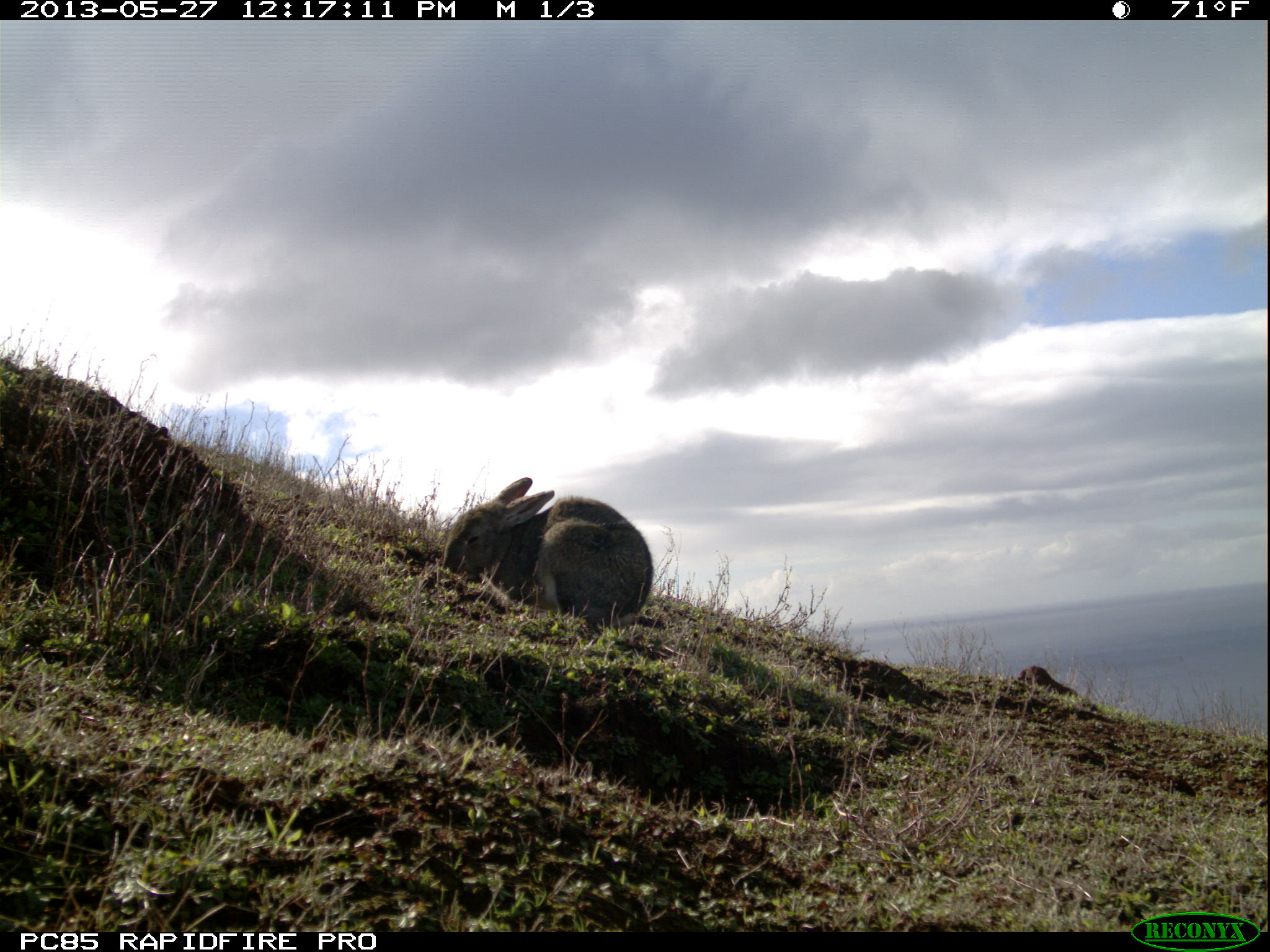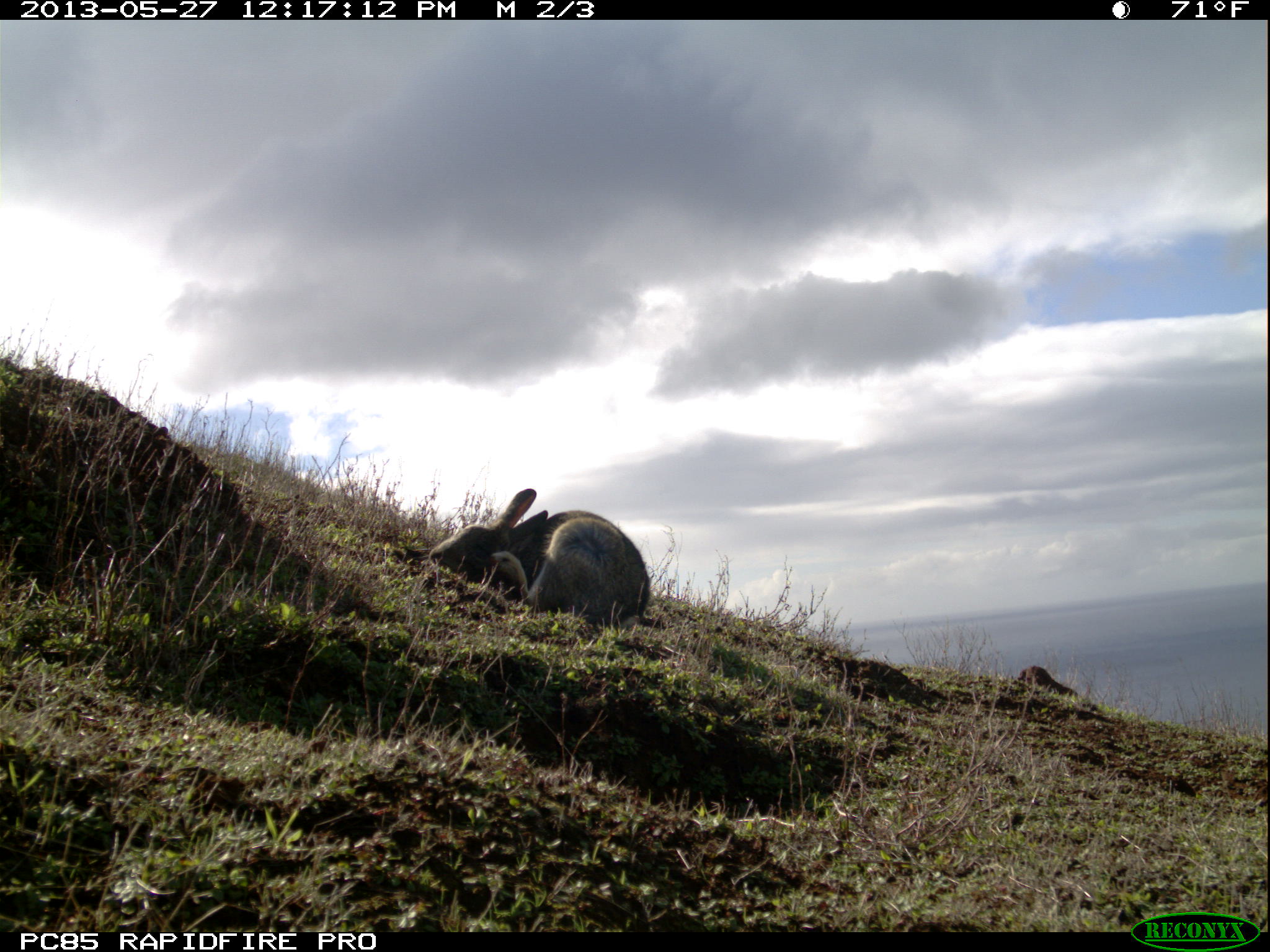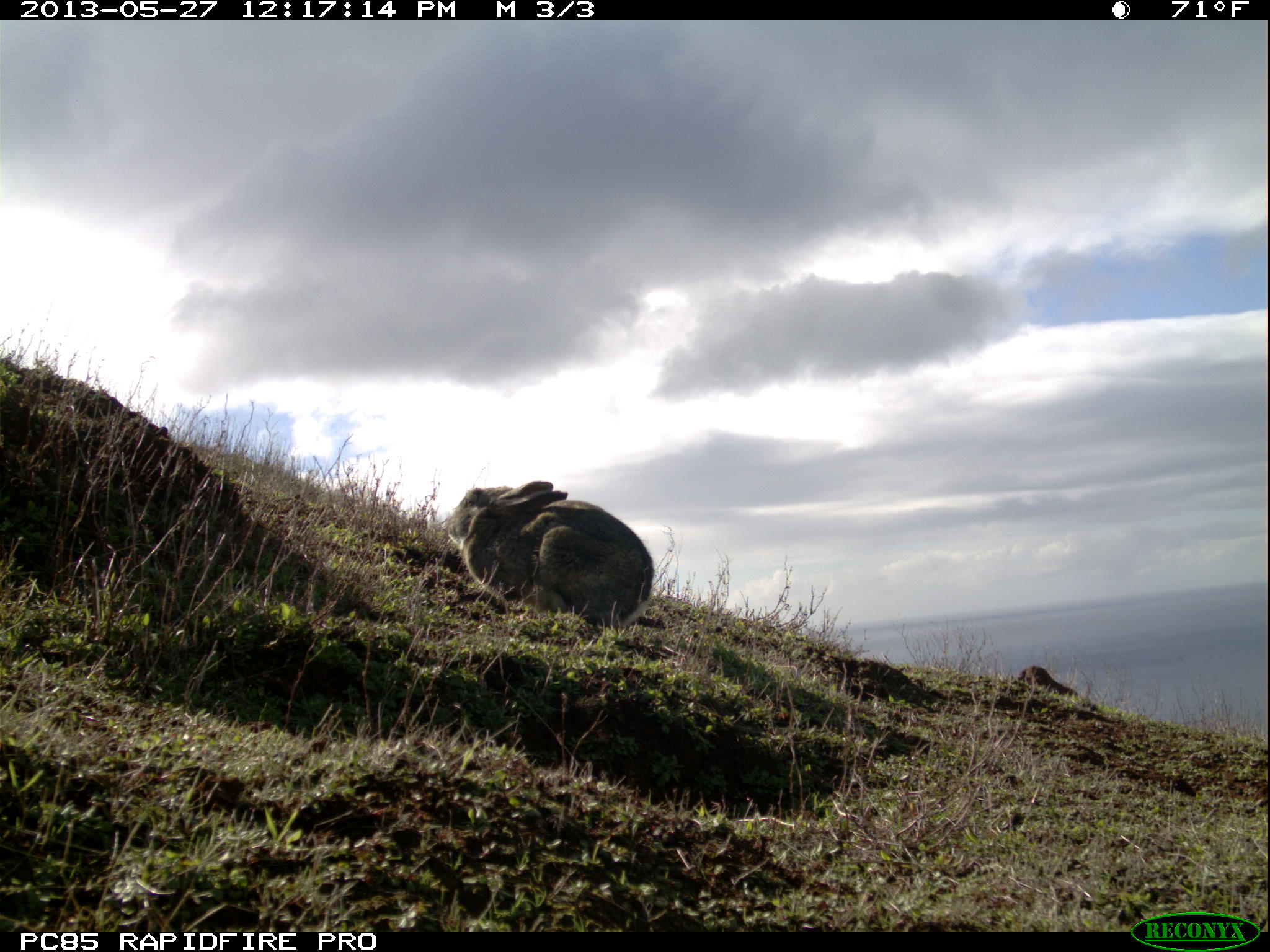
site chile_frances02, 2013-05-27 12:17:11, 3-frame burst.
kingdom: Animalia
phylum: Chordata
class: Mammalia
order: Lagomorpha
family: Leporidae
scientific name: Leporidae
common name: rabbits and hares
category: rabbit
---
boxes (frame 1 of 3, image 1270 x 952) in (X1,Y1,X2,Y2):
rabbit: (436,475,650,634)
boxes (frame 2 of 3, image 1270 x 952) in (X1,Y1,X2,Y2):
rabbit: (419,488,652,632)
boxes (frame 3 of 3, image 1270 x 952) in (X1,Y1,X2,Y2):
rabbit: (443,480,653,636)